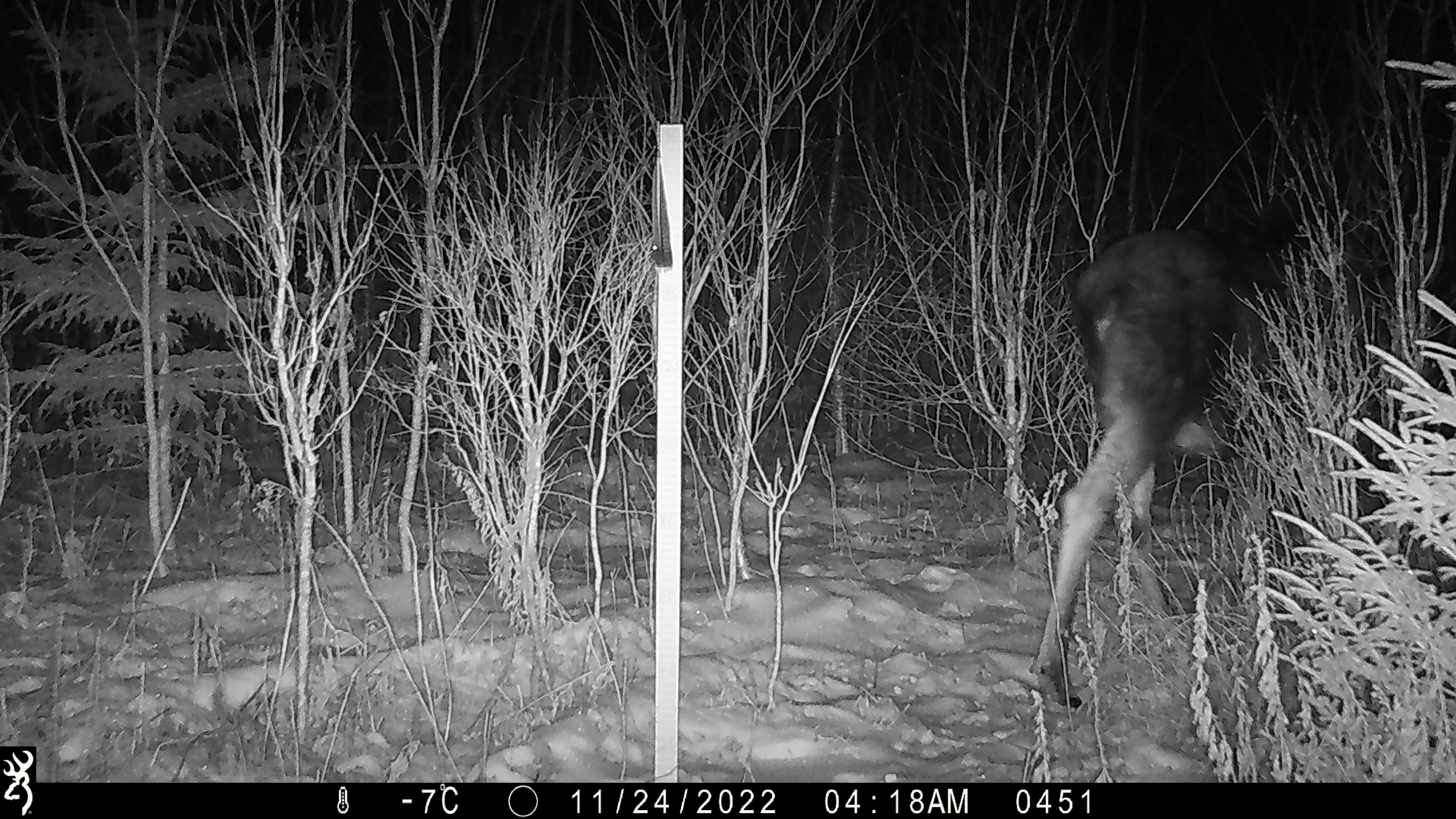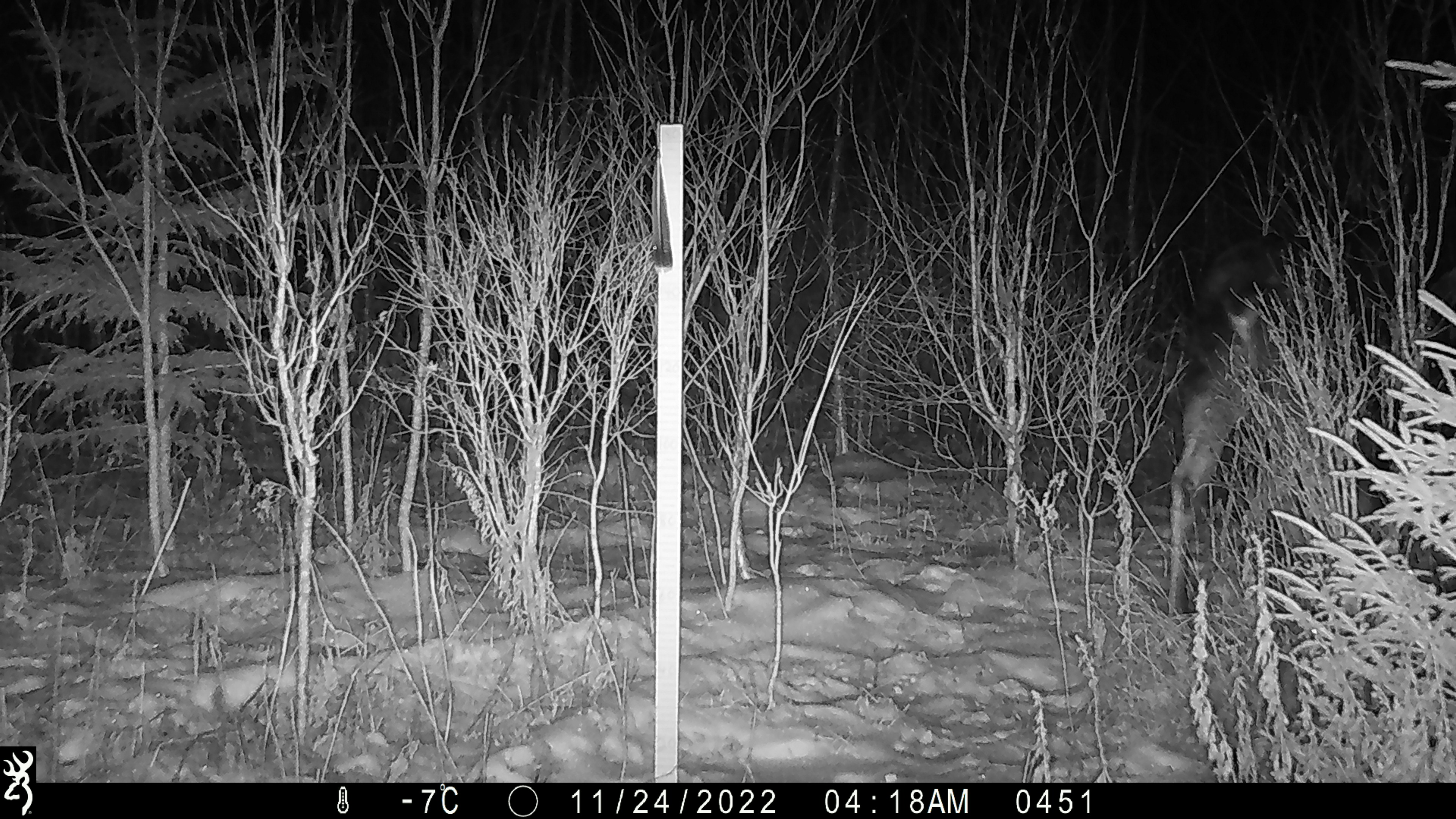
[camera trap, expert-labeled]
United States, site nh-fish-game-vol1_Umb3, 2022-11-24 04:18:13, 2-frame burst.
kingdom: Animalia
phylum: Chordata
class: Mammalia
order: Artiodactyla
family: Cervidae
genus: Alces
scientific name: Alces alces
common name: moose